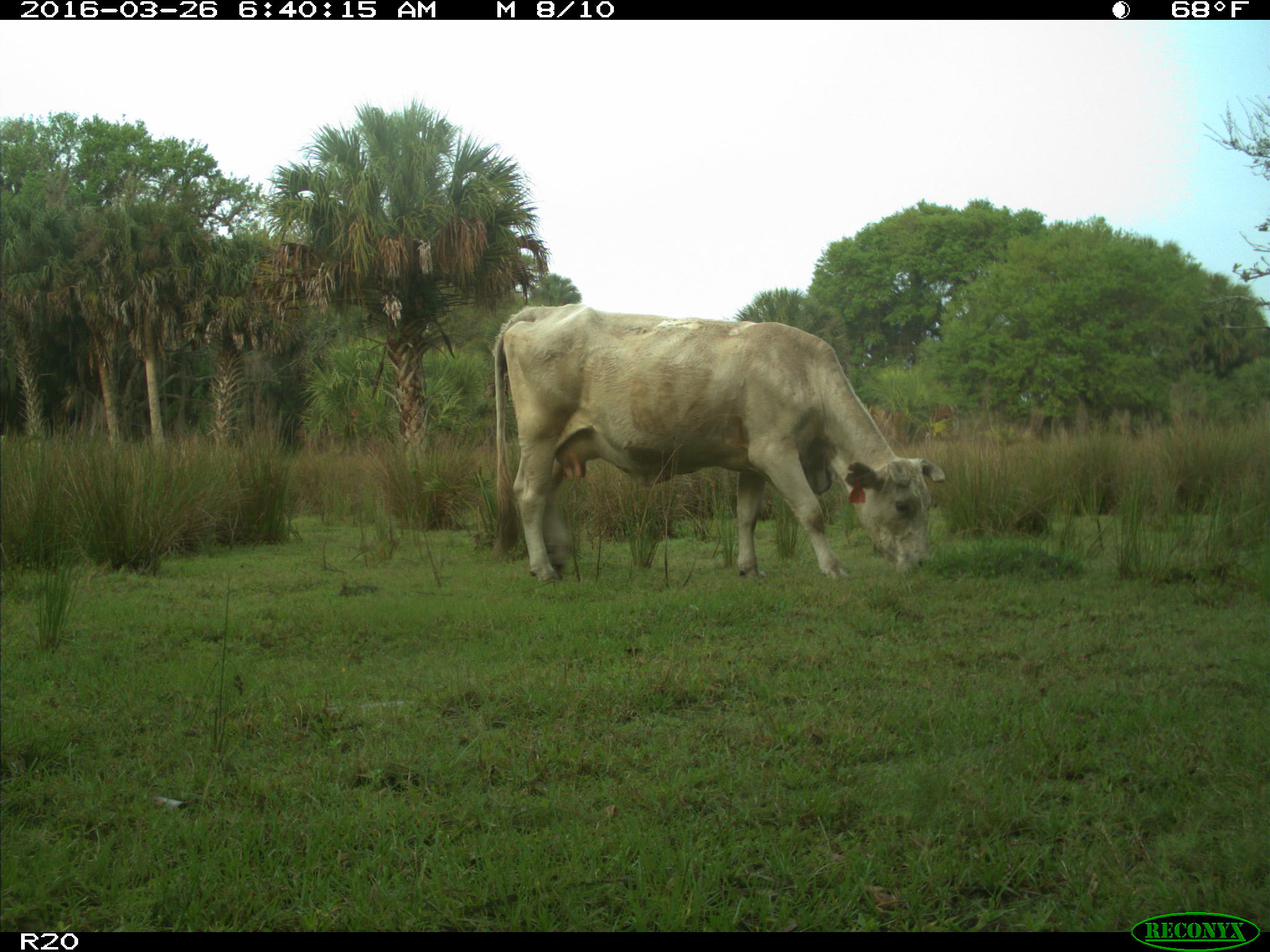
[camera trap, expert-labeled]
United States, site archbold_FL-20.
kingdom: Animalia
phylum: Chordata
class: Mammalia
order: Artiodactyla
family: Bovidae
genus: Bos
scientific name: Bos taurus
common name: domestic cow